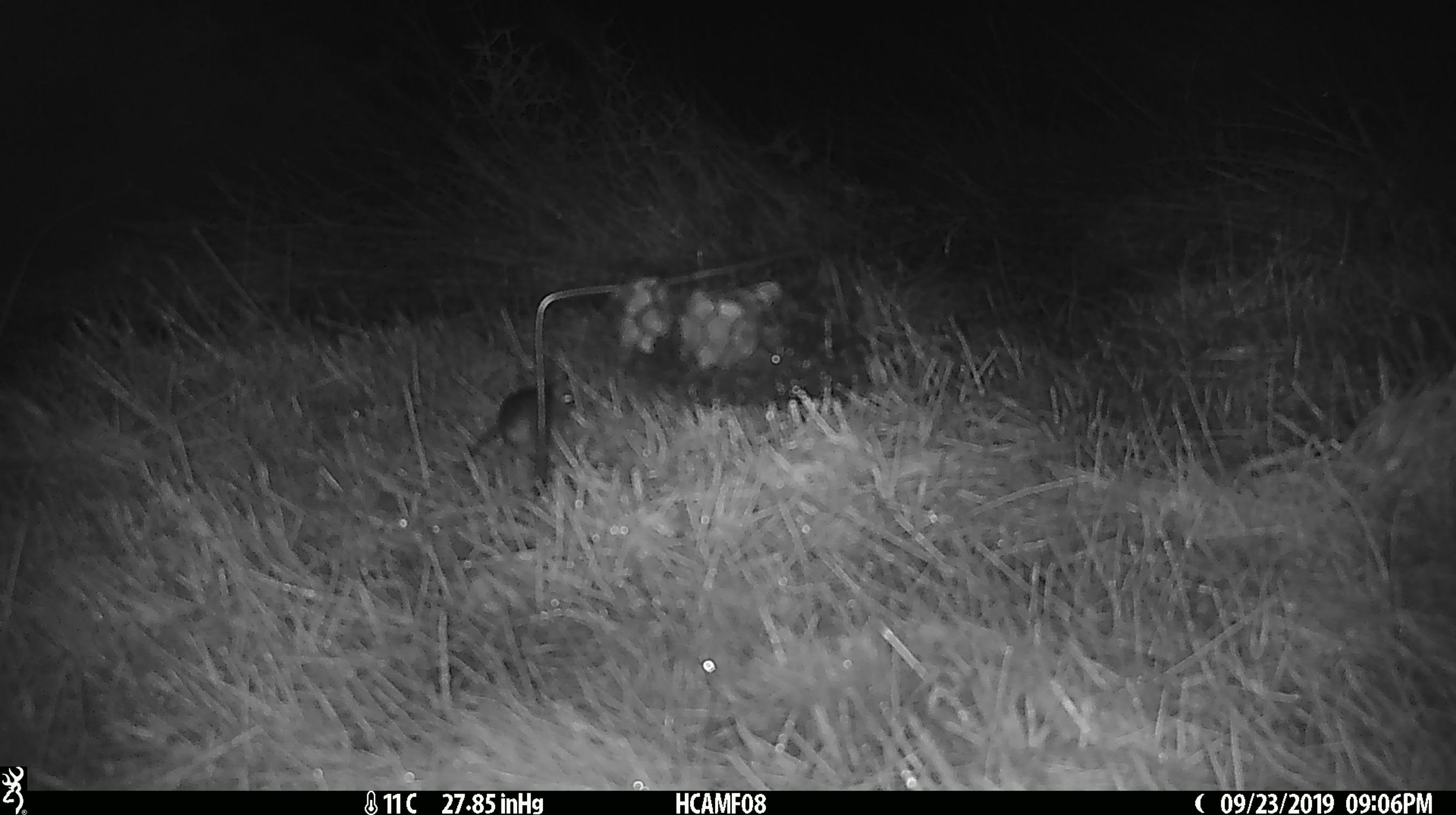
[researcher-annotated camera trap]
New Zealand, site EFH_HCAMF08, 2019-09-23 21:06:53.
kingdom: Animalia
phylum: Chordata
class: Mammalia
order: Rodentia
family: Muridae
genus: Mus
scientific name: Mus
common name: mouse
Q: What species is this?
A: Mouse (Mus).